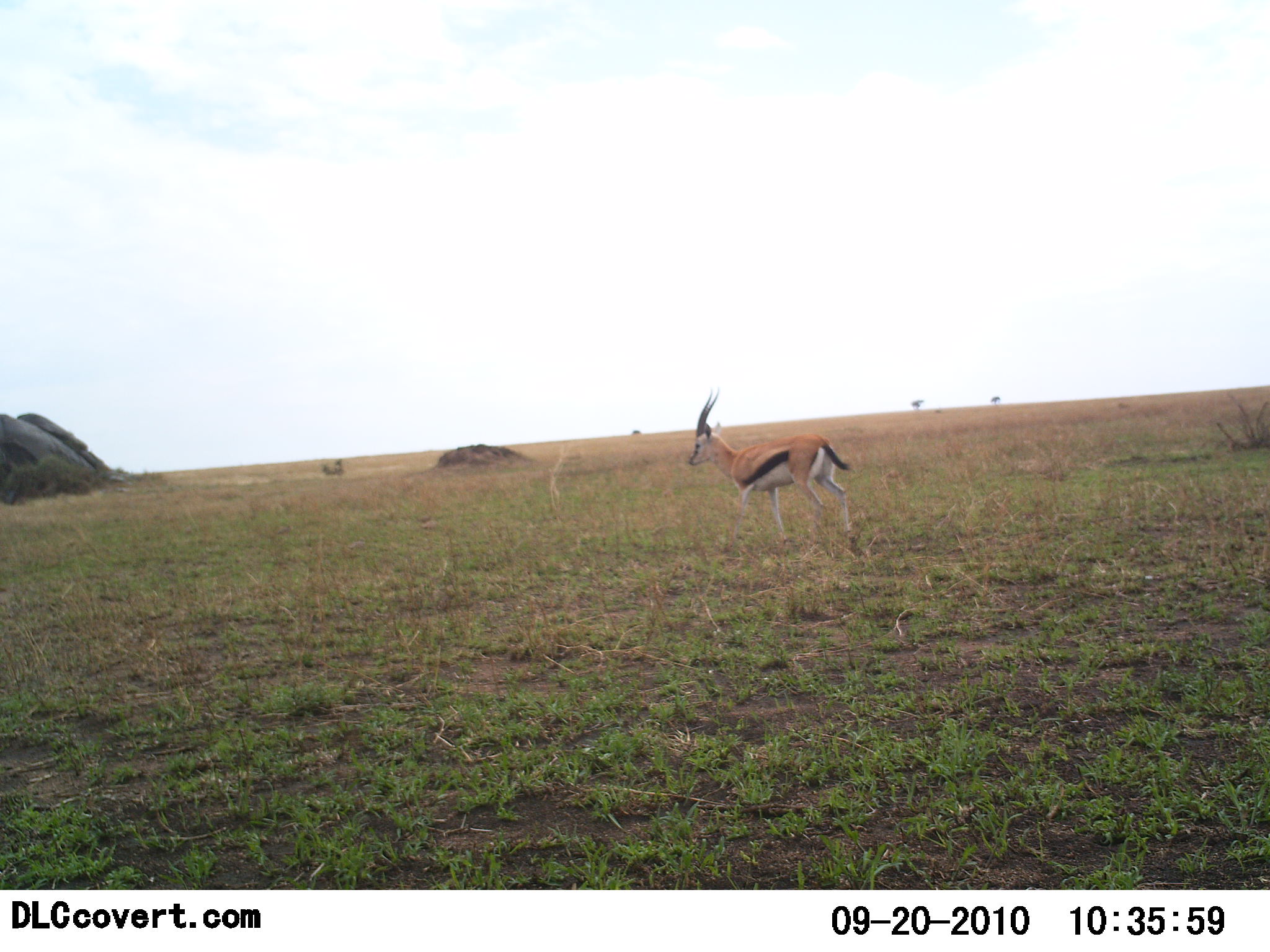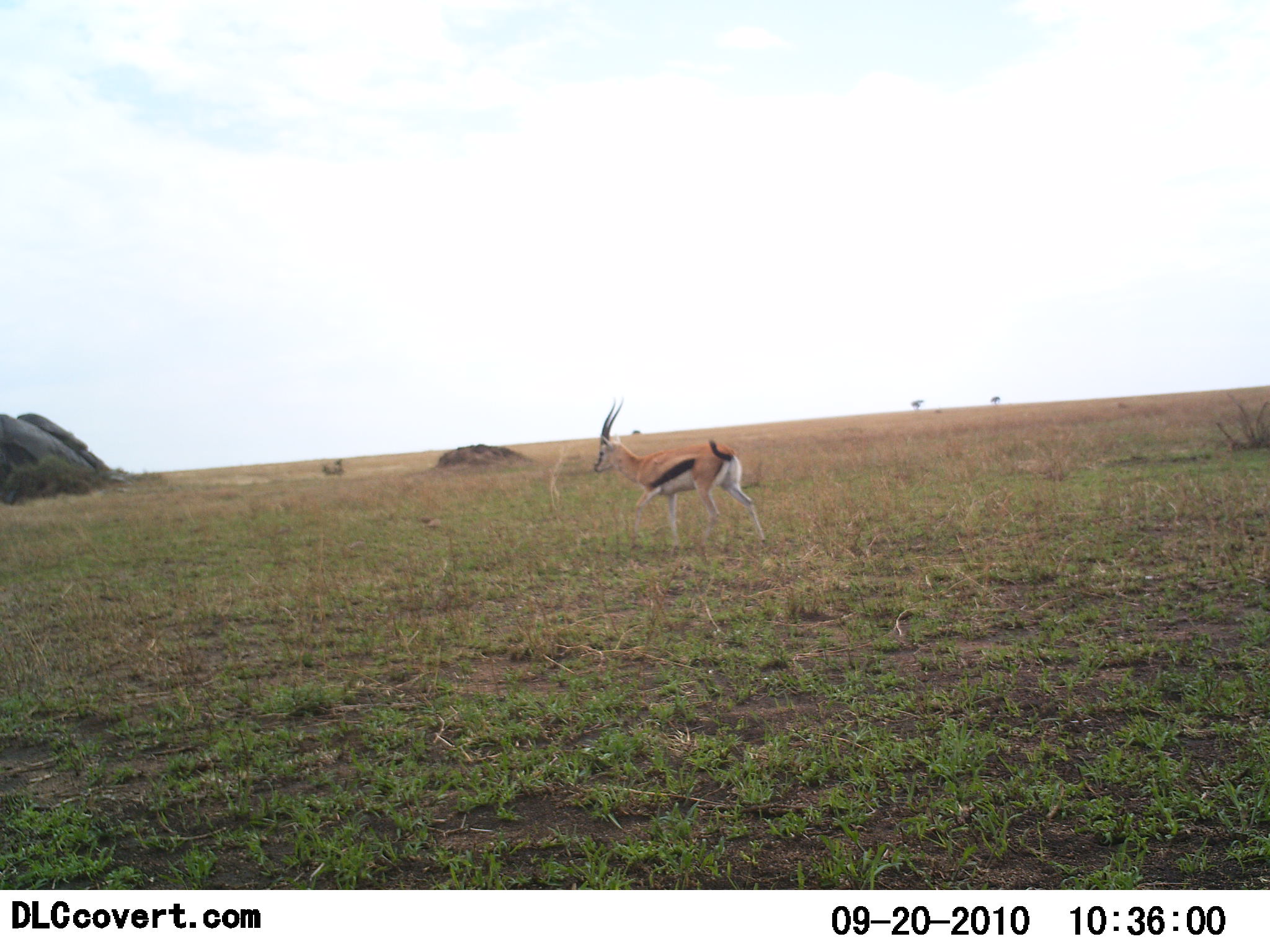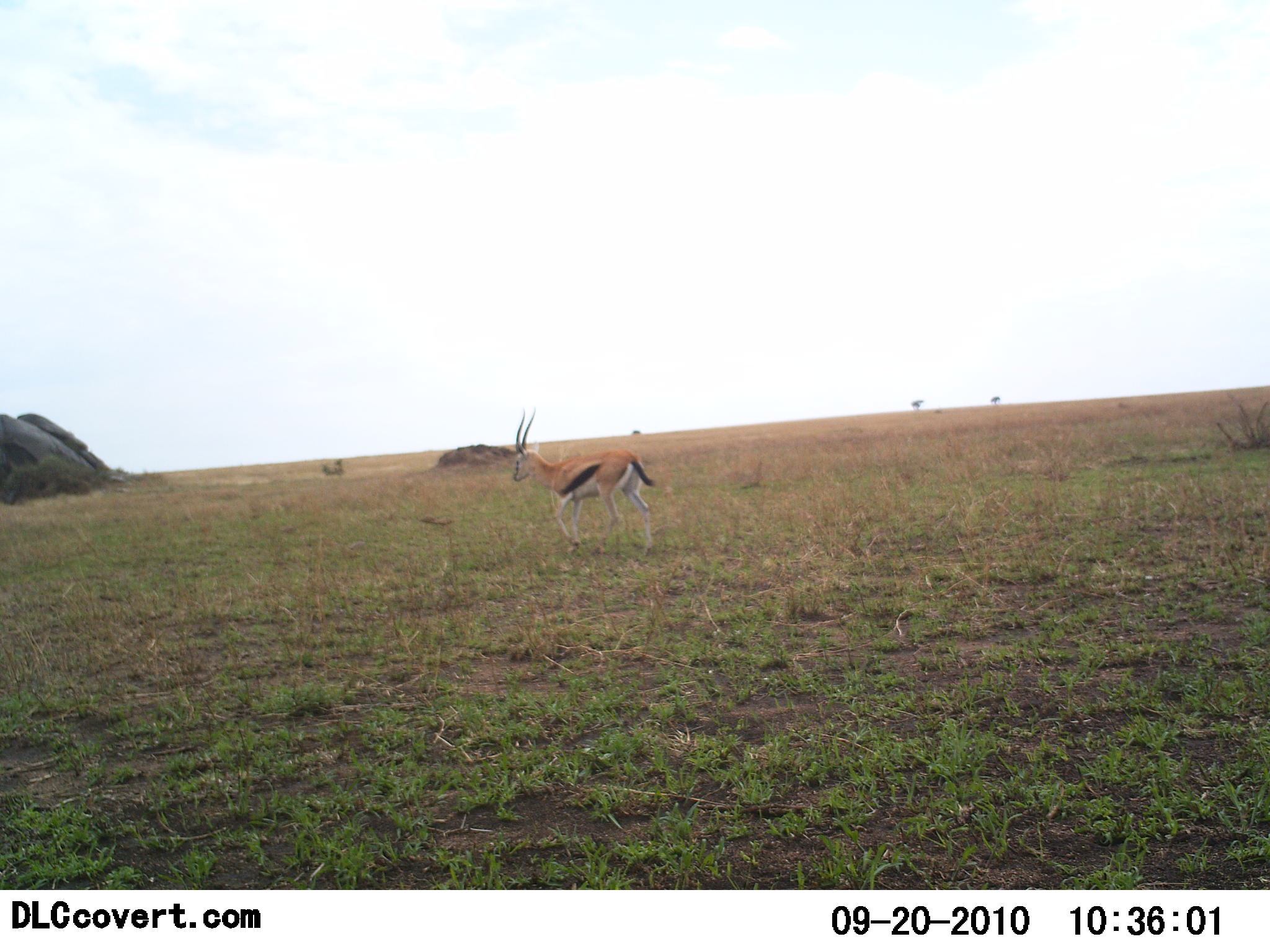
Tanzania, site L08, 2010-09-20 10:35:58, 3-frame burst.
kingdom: Animalia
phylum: Chordata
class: Mammalia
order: Artiodactyla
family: Bovidae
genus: Eudorcas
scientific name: Eudorcas thomsonii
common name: thomson's gazelle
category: gazellethomsons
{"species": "gazellethomsons (thomson's gazelle) (Eudorcas thomsonii)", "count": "1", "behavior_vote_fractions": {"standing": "33%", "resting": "0%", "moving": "67%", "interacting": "7%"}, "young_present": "0%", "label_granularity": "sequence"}